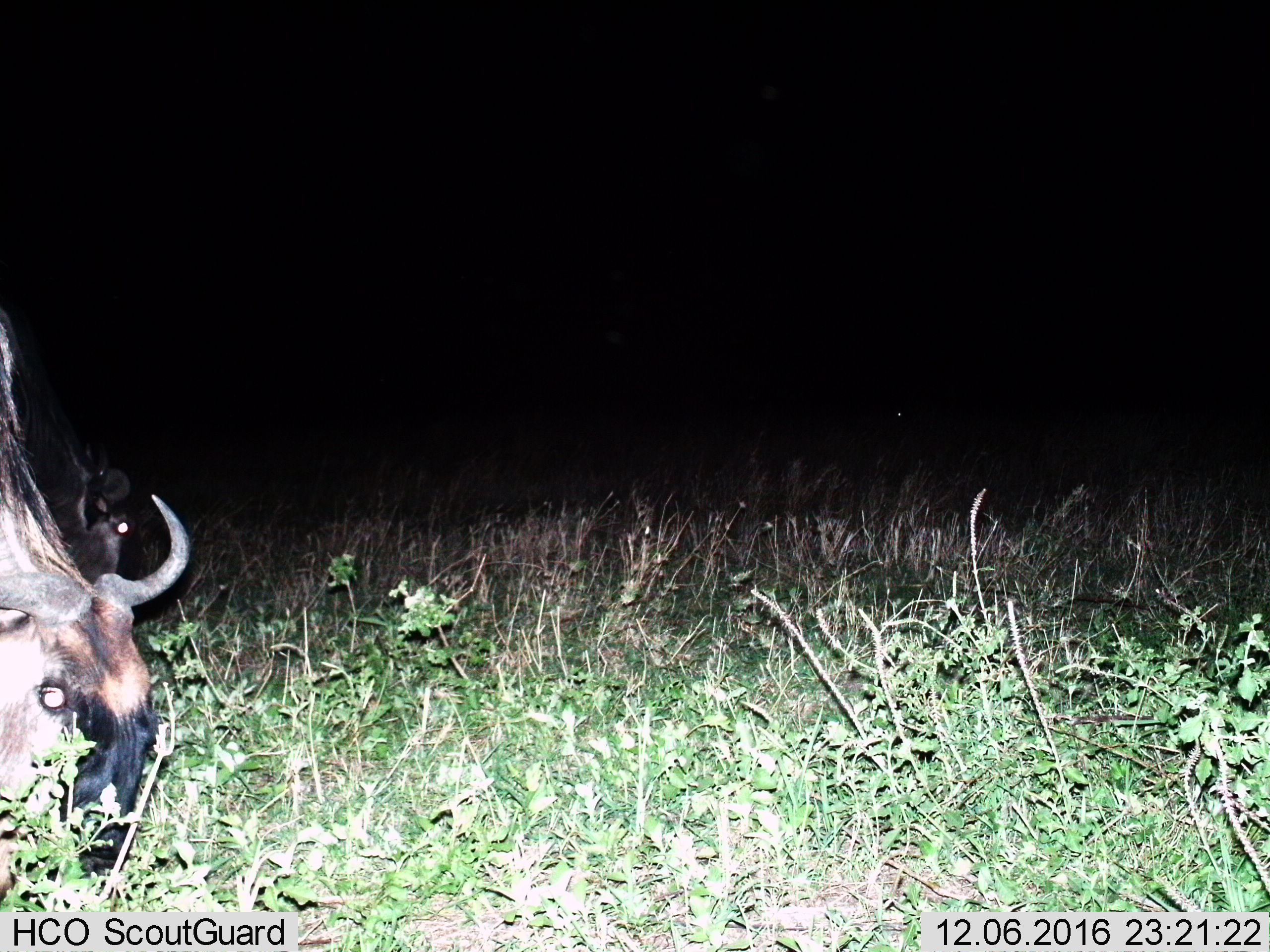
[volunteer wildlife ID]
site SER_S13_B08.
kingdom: Animalia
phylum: Chordata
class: Mammalia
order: Artiodactyla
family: Bovidae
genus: Connochaetes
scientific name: Connochaetes taurinus taurinus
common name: blue wildebeest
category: wildebeestblue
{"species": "wildebeestblue (blue wildebeest) (Connochaetes taurinus taurinus)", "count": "2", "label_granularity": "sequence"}